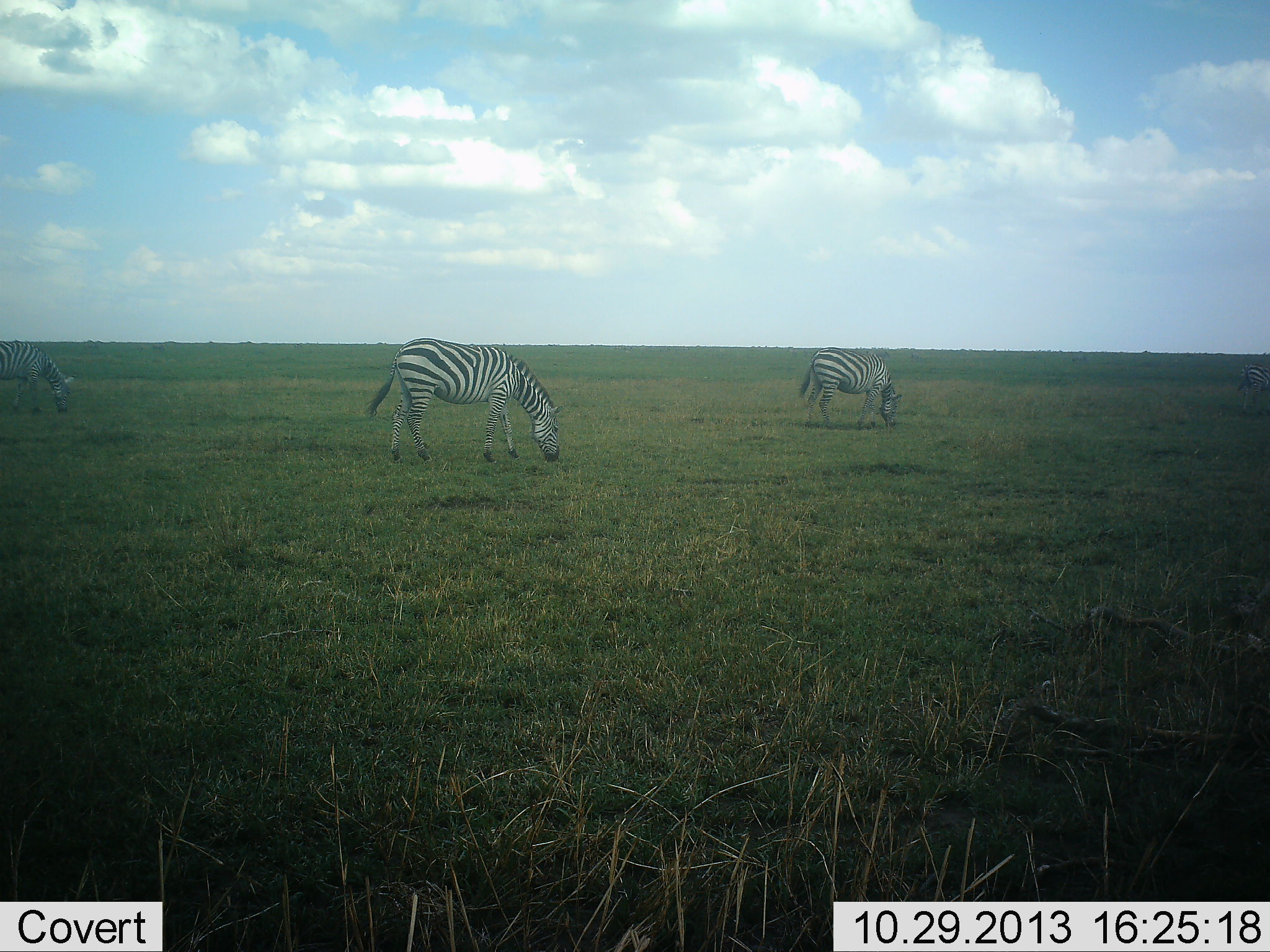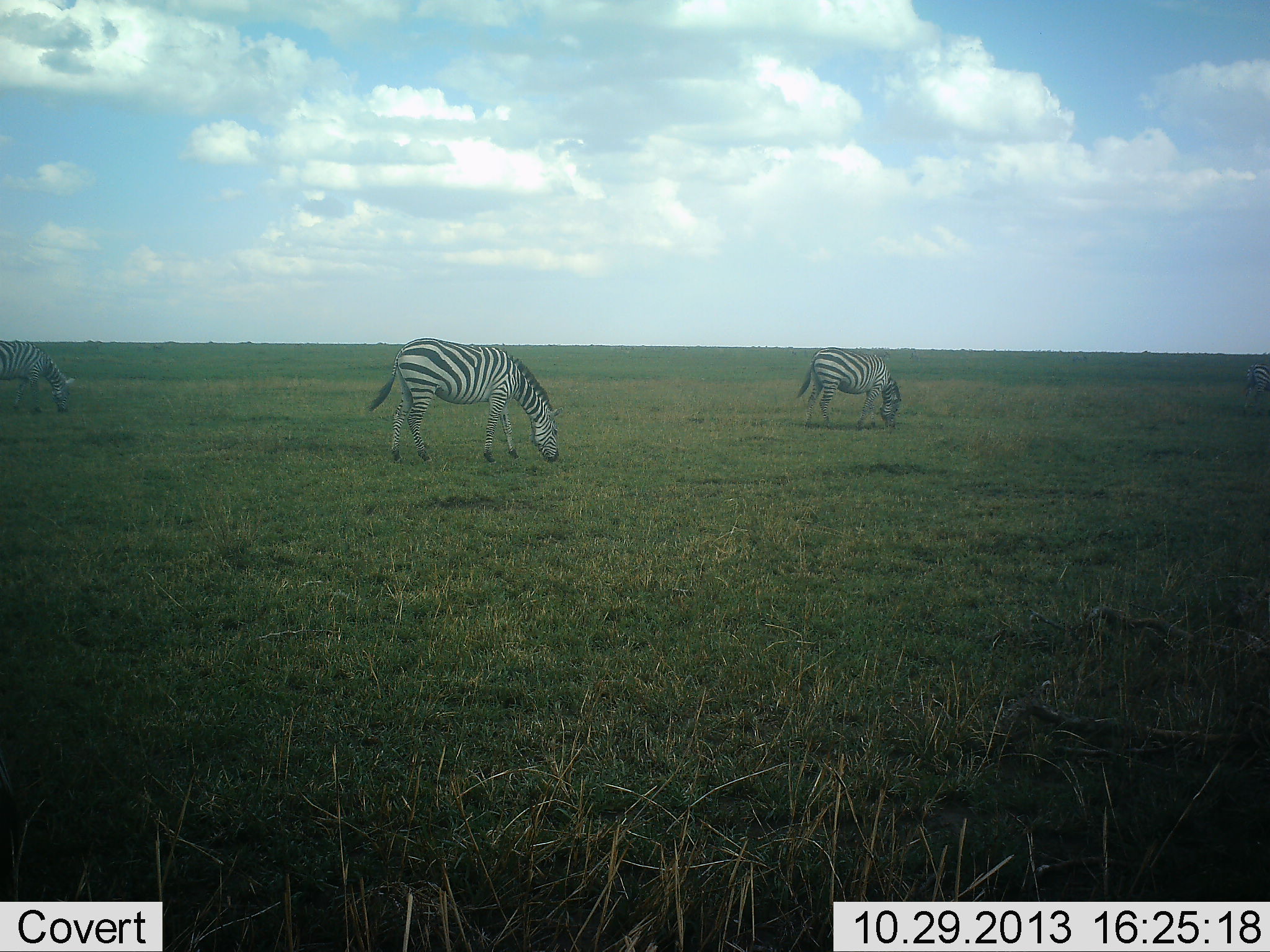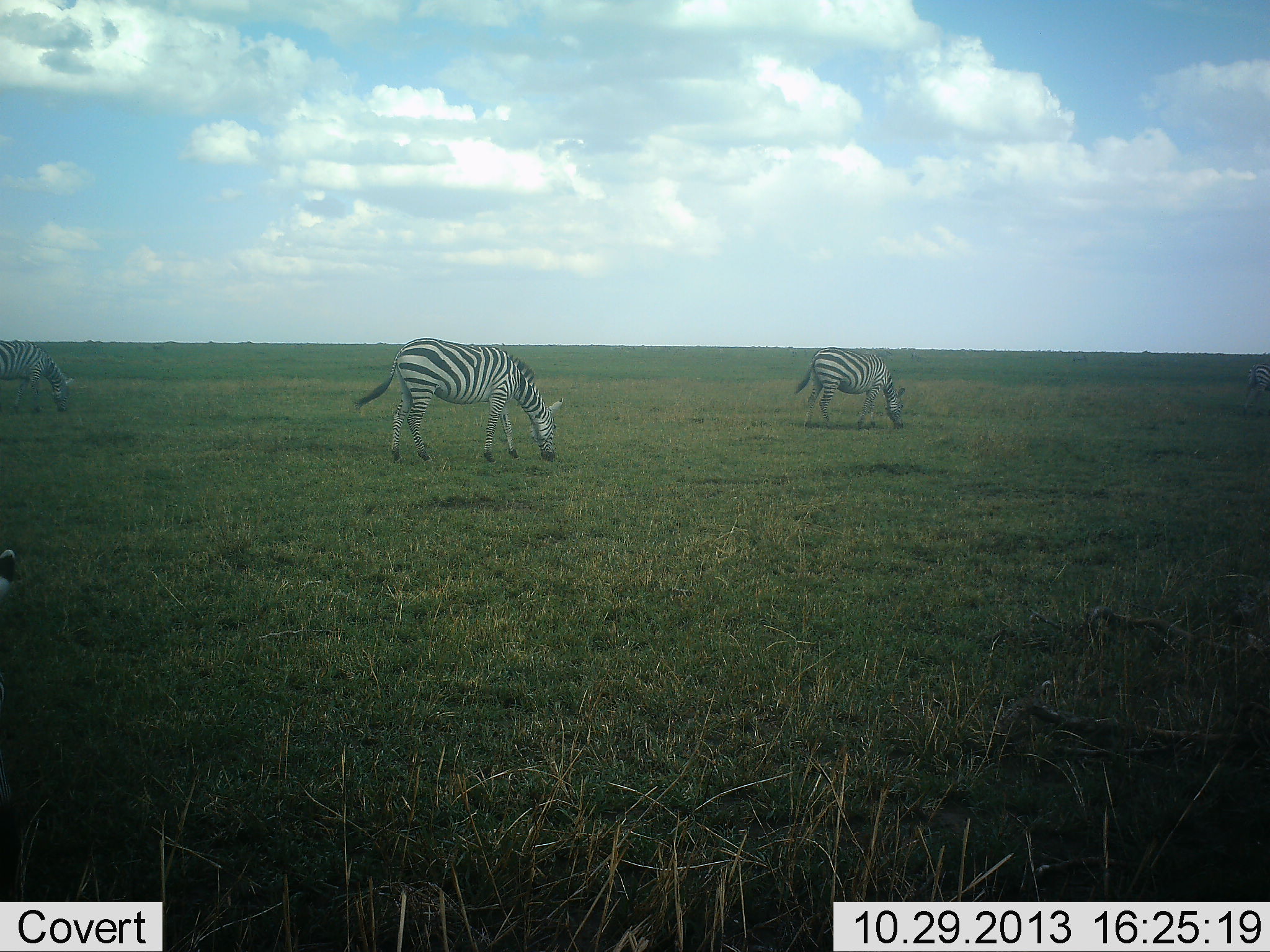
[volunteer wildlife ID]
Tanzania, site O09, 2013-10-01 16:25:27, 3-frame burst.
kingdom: Animalia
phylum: Chordata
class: Mammalia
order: Perissodactyla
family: Equidae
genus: Equus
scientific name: Equus quagga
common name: plains zebra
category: zebra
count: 3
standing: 30%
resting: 0%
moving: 10%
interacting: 0%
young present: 0%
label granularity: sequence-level